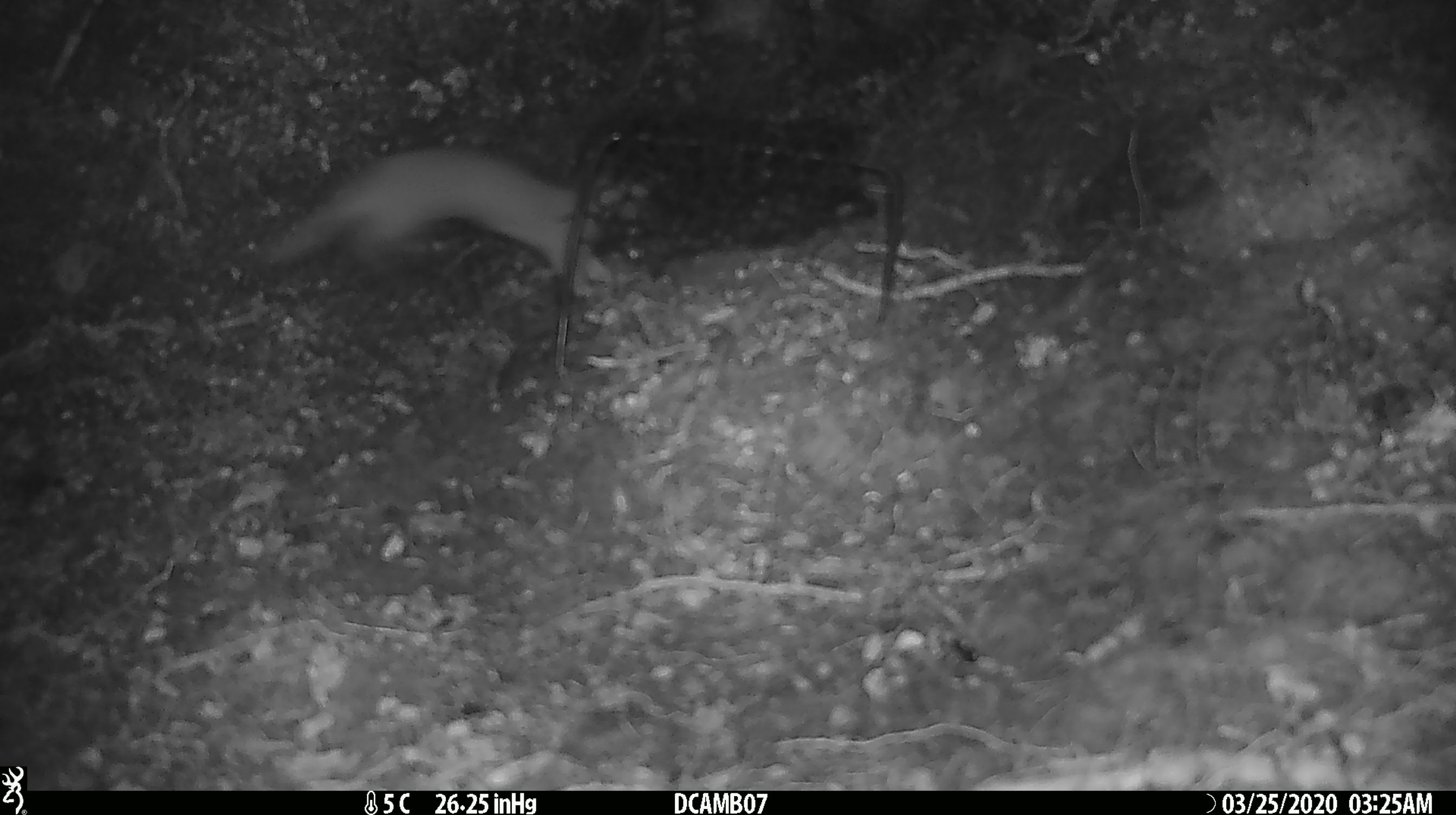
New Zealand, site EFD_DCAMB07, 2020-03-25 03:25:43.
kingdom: Animalia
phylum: Chordata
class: Mammalia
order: Carnivora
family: Mustelidae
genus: Mustela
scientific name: Mustela erminea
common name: stoat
Stoat (Mustela erminea).